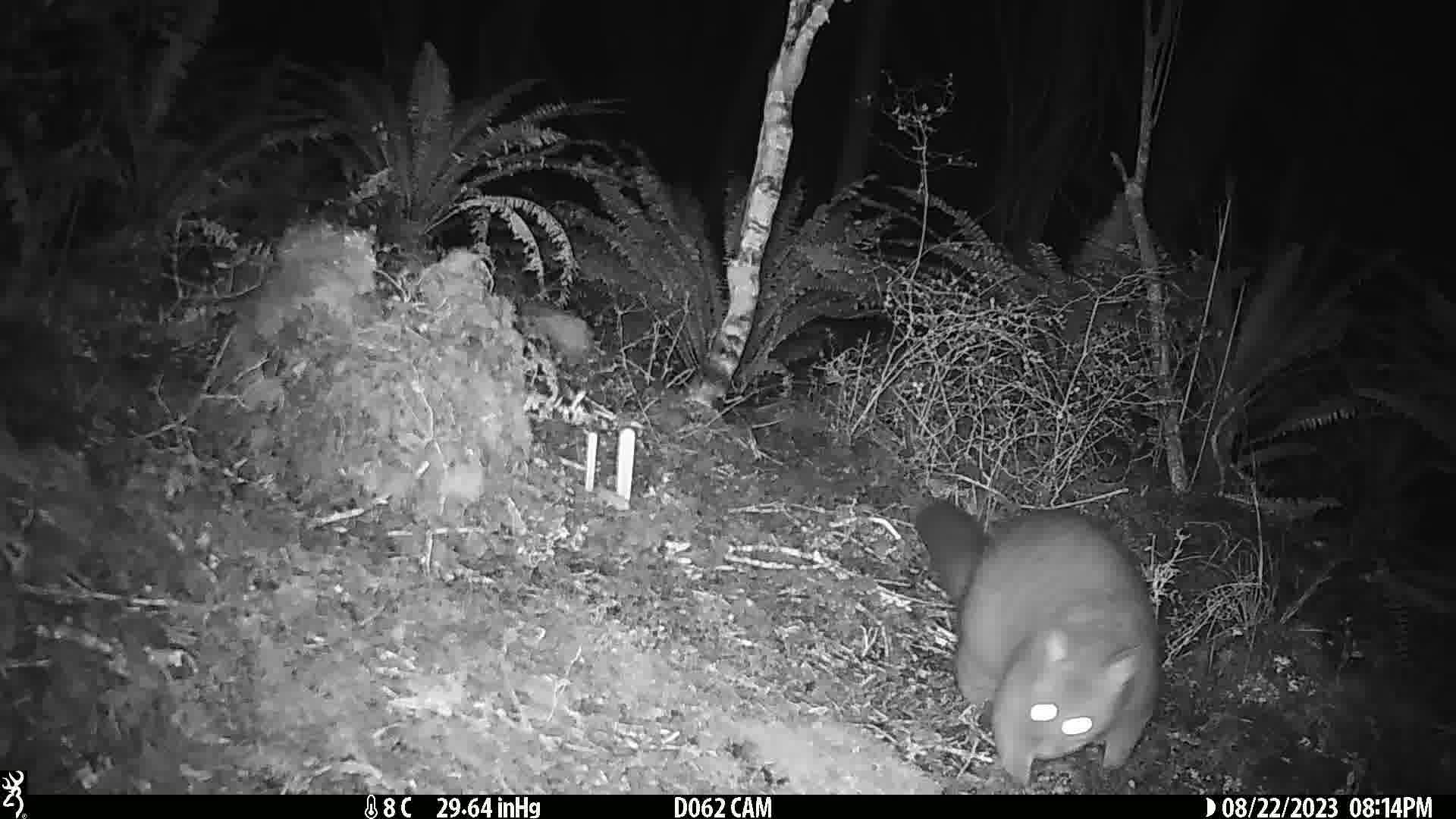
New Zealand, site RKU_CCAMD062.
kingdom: Animalia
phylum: Chordata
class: Mammalia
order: Diprotodontia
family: Phalangeridae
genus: Trichosurus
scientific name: Trichosurus vulpecula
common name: common brushtail possum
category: possum